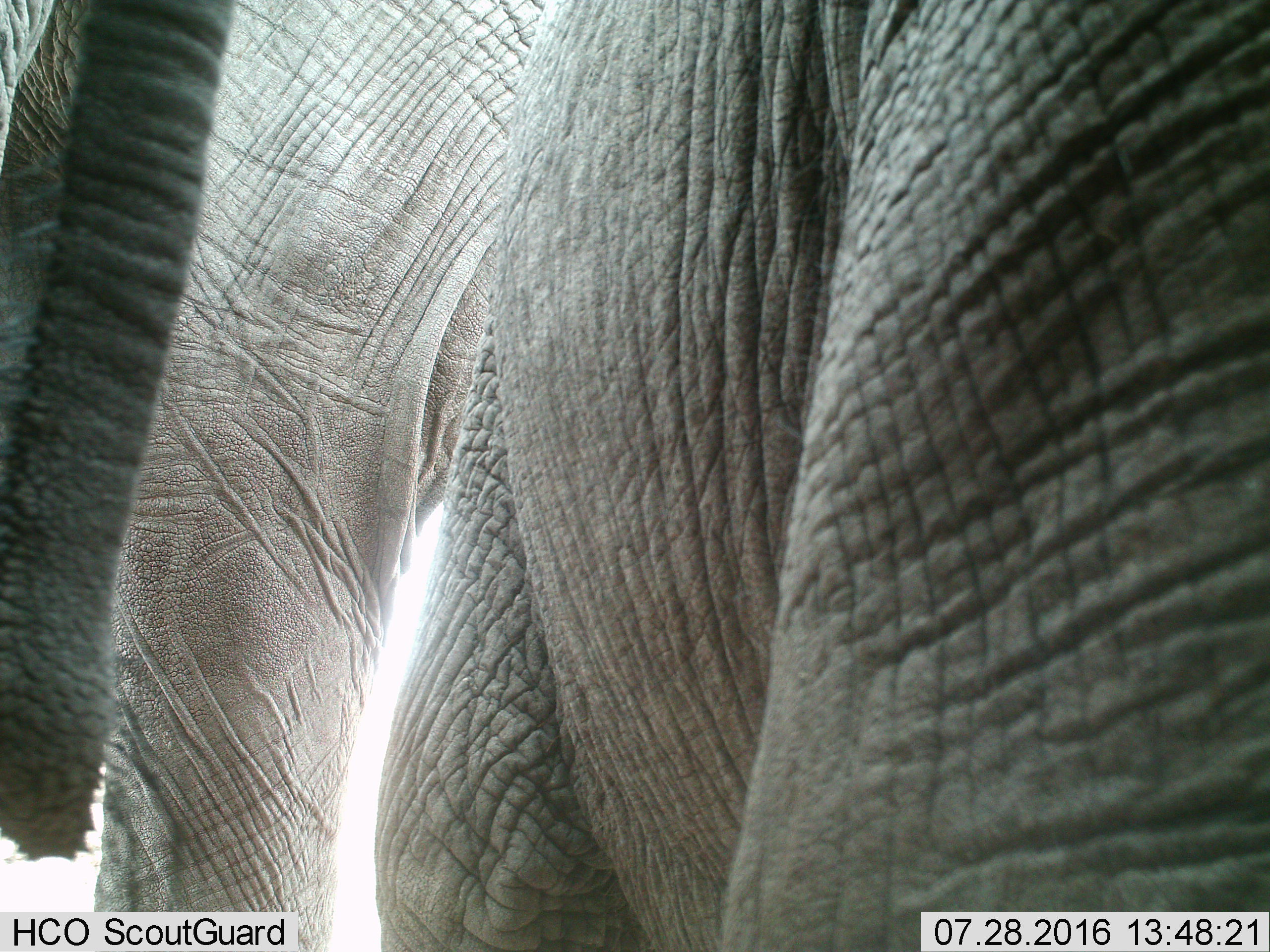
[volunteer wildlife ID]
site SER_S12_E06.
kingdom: Animalia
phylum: Chordata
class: Mammalia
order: Proboscidea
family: Elephantidae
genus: Loxodonta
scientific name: Loxodonta africana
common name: african bush elephant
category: elephant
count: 2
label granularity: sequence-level